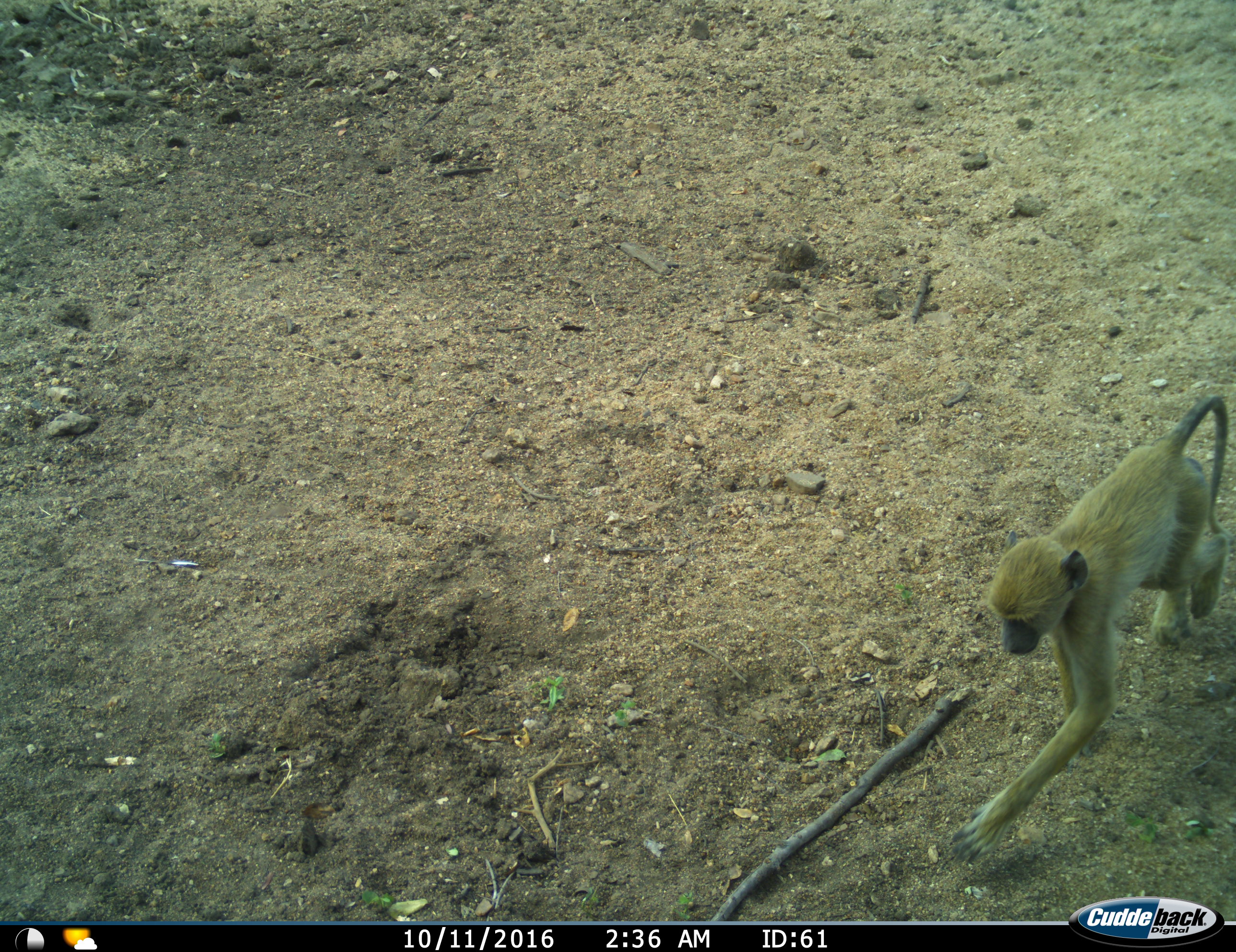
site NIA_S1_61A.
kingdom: Animalia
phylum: Chordata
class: Mammalia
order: Primates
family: Cercopithecidae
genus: Papio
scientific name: Papio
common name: baboon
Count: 1.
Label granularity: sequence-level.